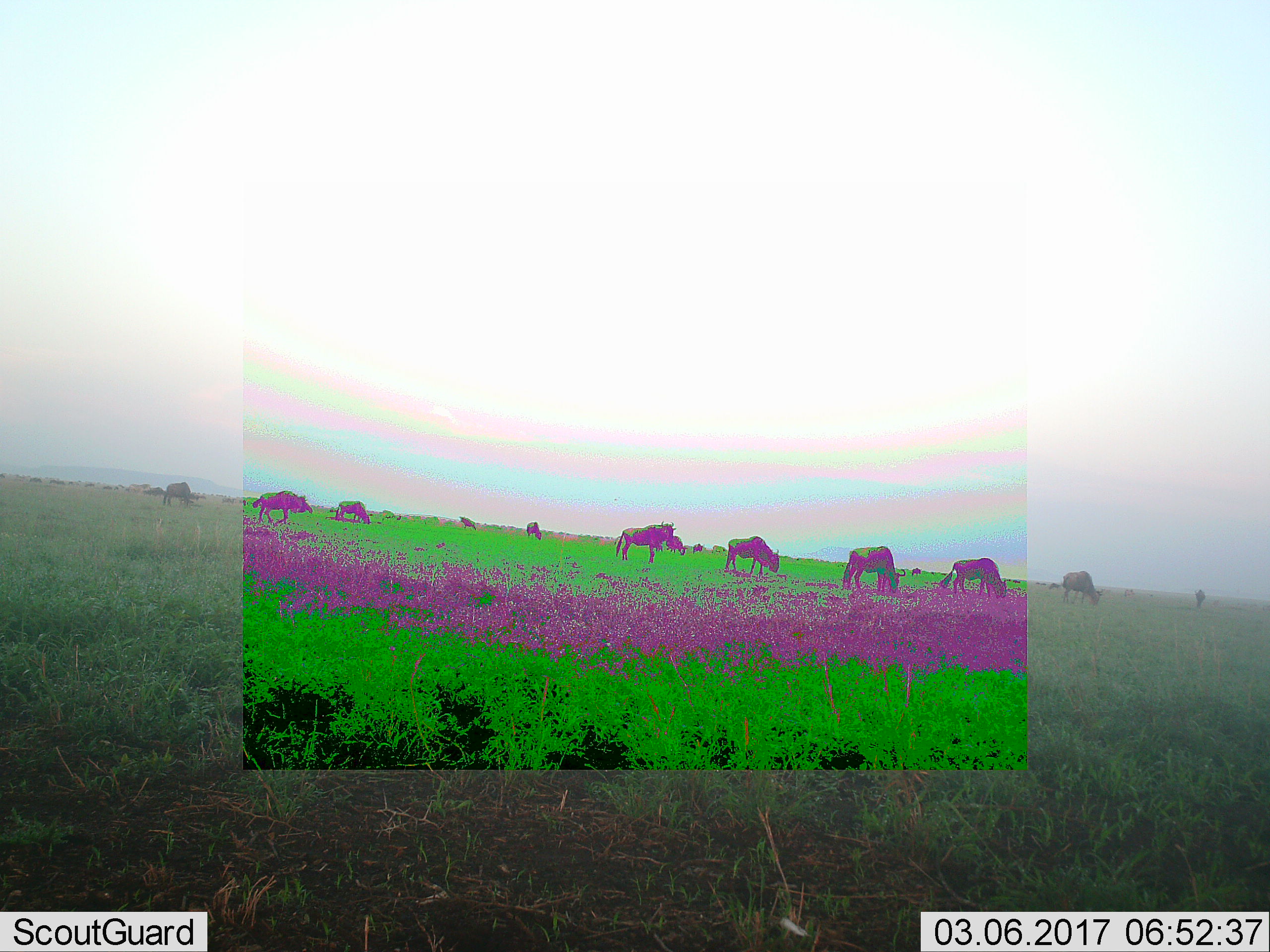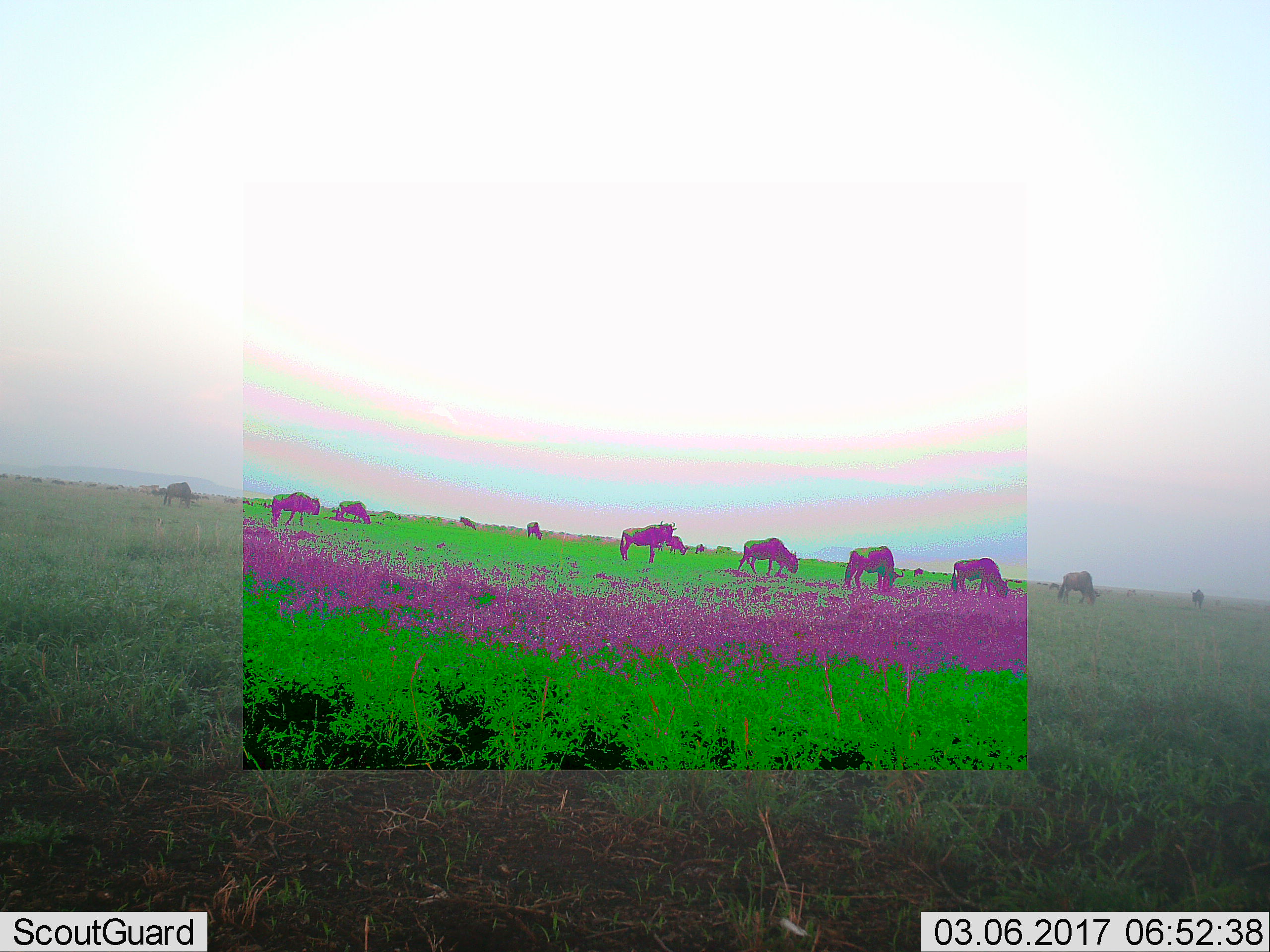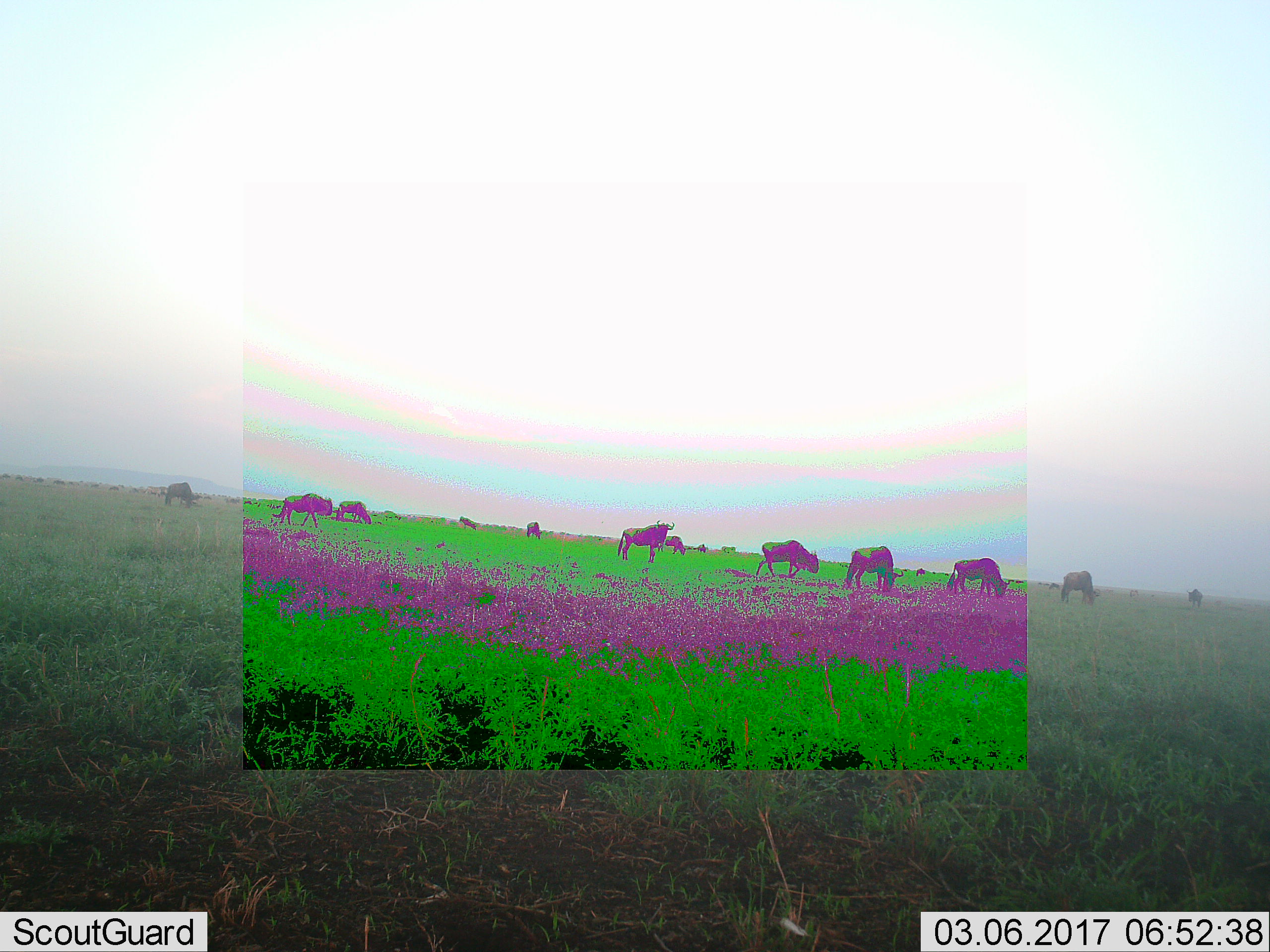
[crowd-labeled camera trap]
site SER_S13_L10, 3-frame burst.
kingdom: Animalia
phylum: Chordata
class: Mammalia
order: Artiodactyla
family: Bovidae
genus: Connochaetes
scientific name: Connochaetes taurinus taurinus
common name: blue wildebeest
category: wildebeestblue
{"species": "wildebeestblue (blue wildebeest) (Connochaetes taurinus taurinus)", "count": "11-50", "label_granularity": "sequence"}